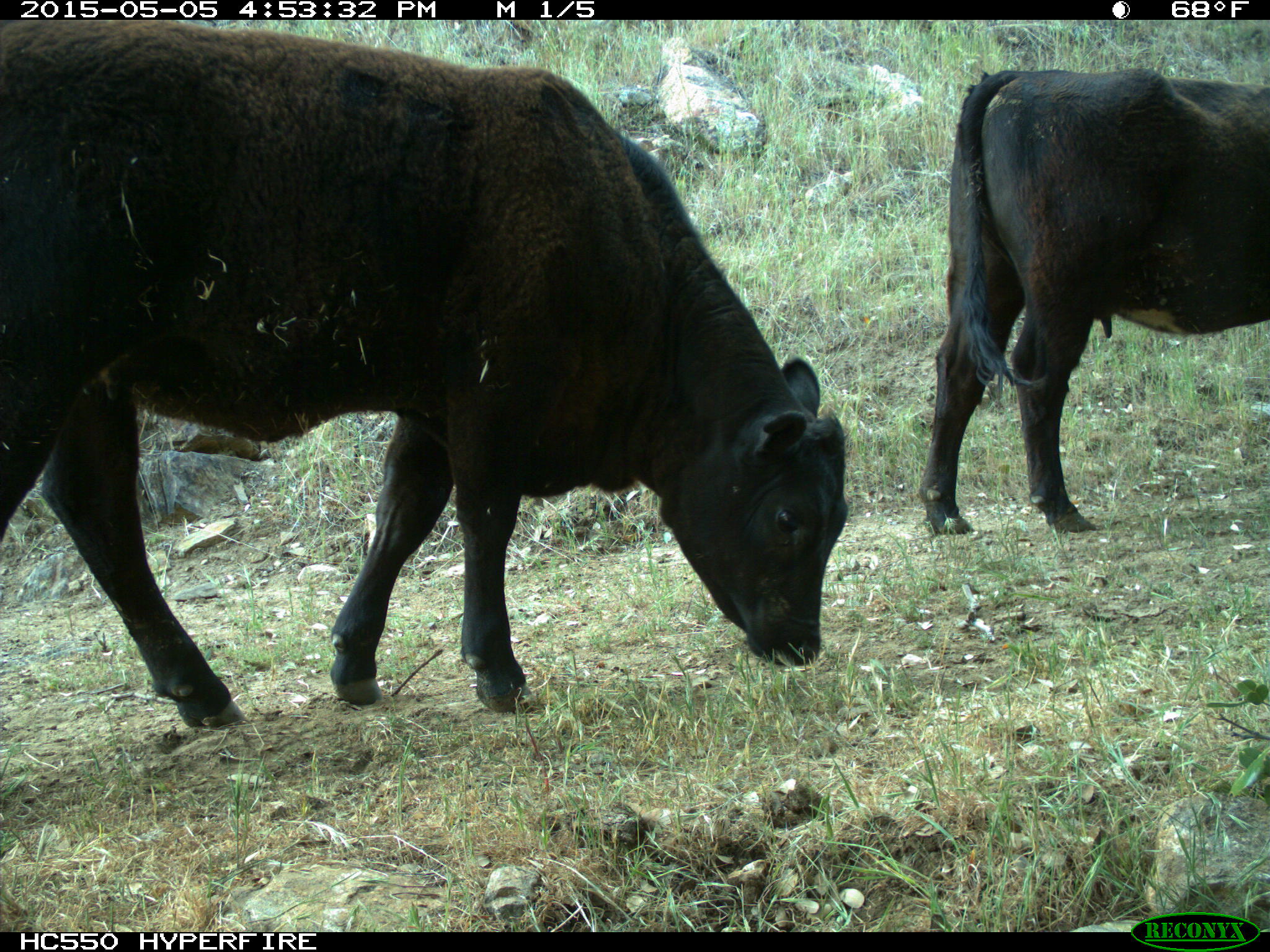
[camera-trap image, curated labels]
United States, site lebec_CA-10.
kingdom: Animalia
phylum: Chordata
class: Mammalia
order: Artiodactyla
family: Bovidae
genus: Bos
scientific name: Bos taurus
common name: domestic cow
Bos taurus (domestic cow).